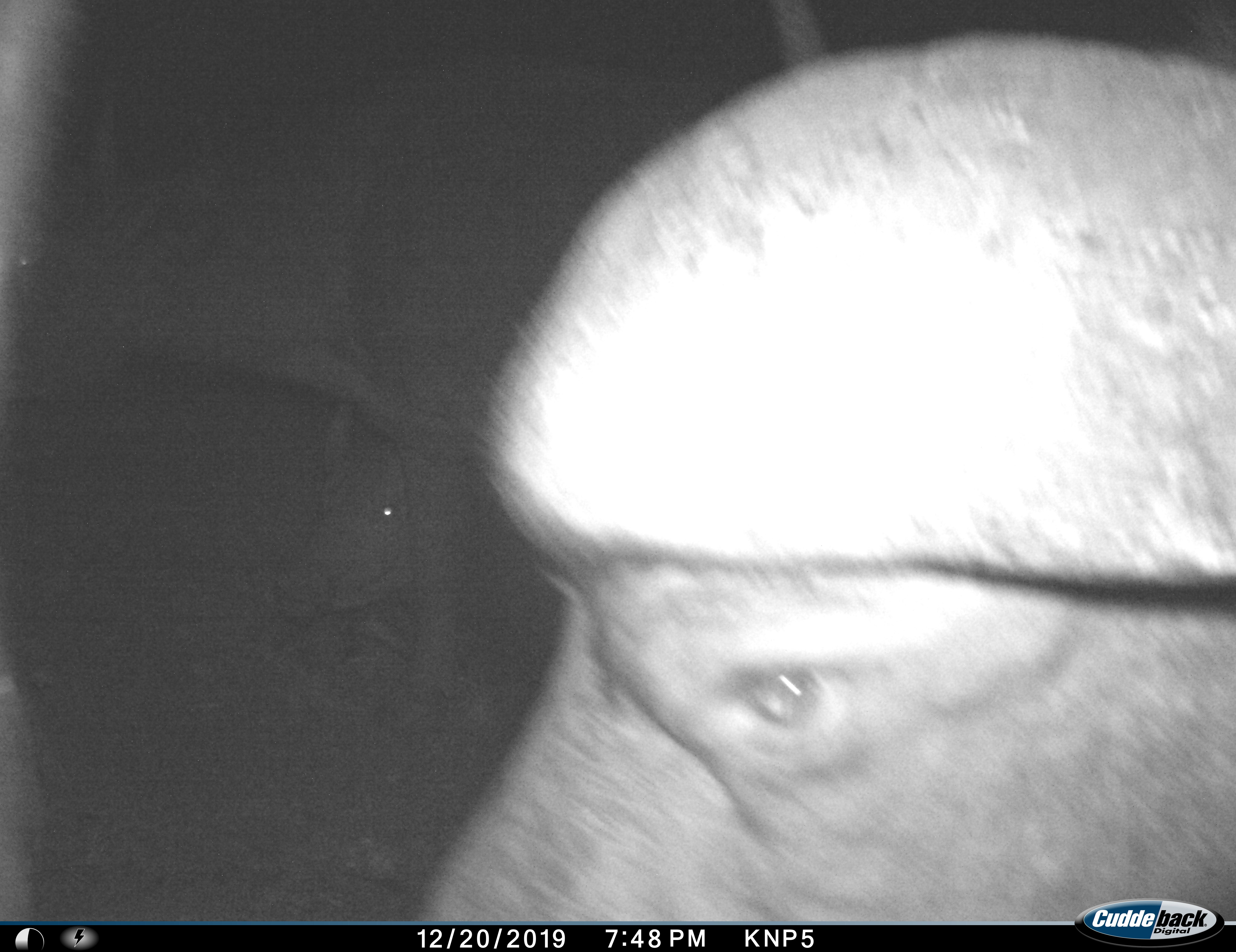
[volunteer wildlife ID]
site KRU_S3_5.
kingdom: Animalia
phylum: Chordata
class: Mammalia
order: Artiodactyla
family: Bovidae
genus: Syncerus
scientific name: Syncerus caffer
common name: african buffalo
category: buffalo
Buffalo (african buffalo) (Syncerus caffer), count 1. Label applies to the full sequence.